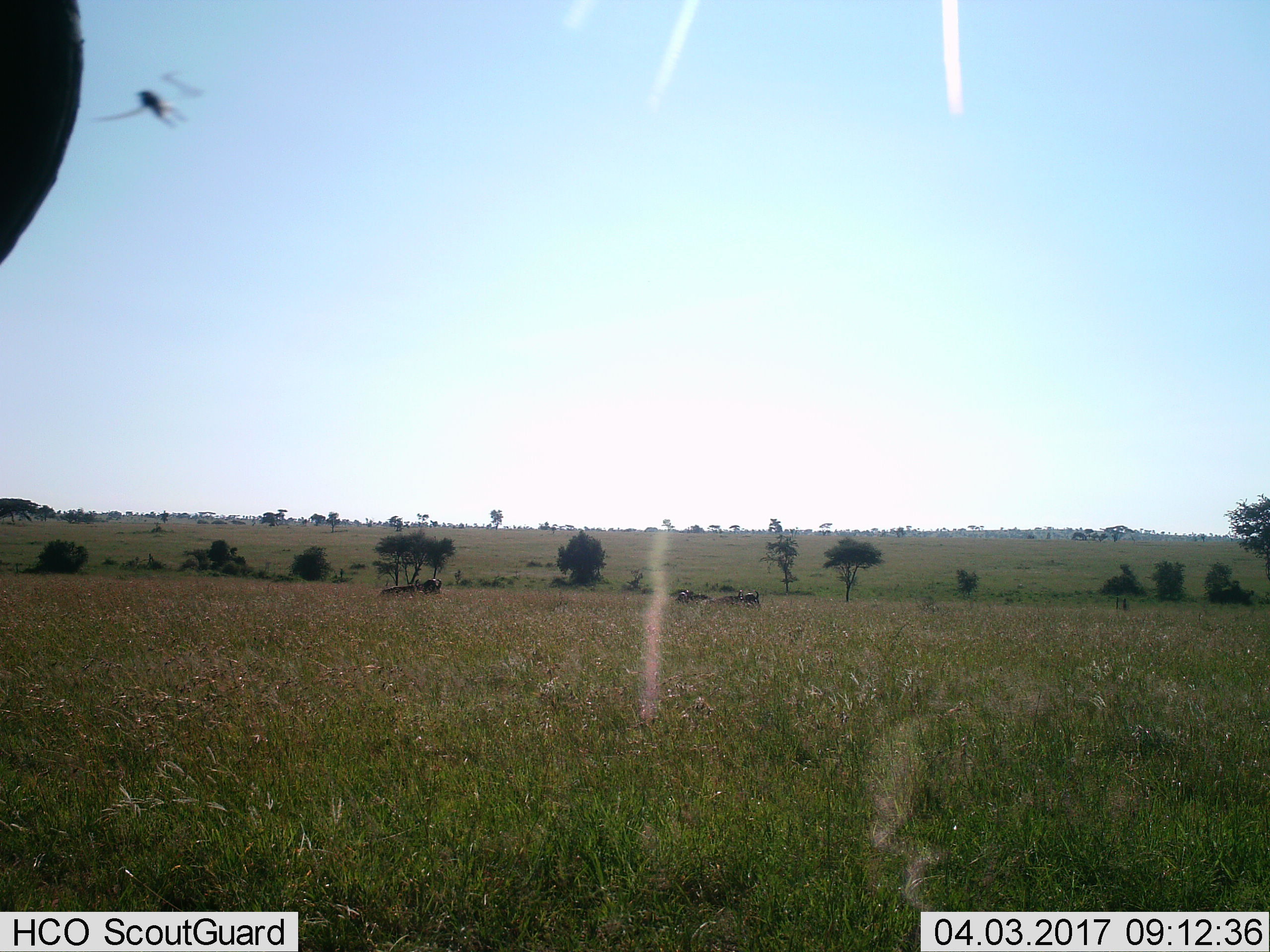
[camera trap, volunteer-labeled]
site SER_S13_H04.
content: unidentified animal